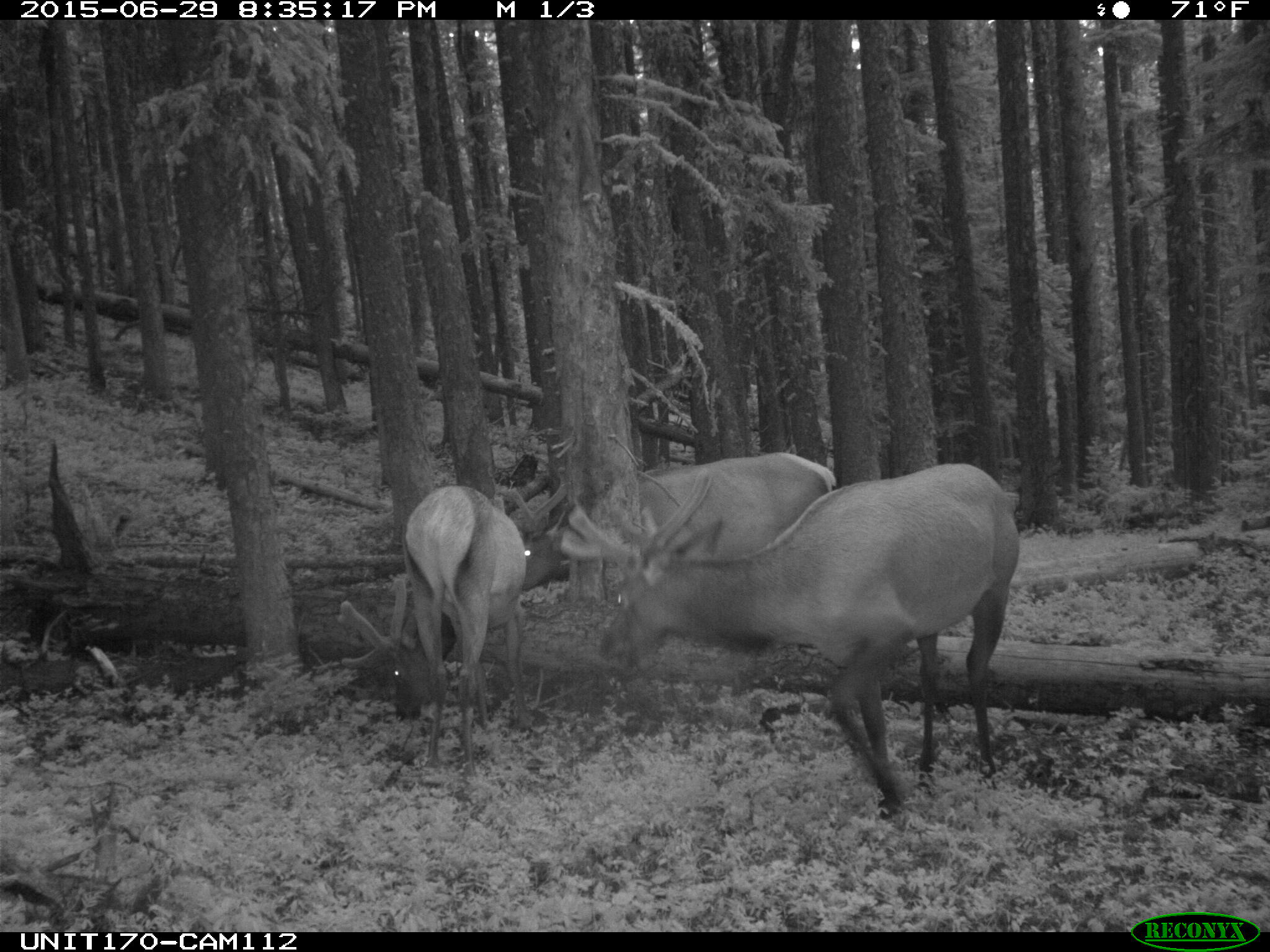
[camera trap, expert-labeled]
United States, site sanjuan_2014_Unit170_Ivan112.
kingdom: Animalia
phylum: Chordata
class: Mammalia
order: Artiodactyla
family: Cervidae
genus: Cervus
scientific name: Cervus elaphus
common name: red deer